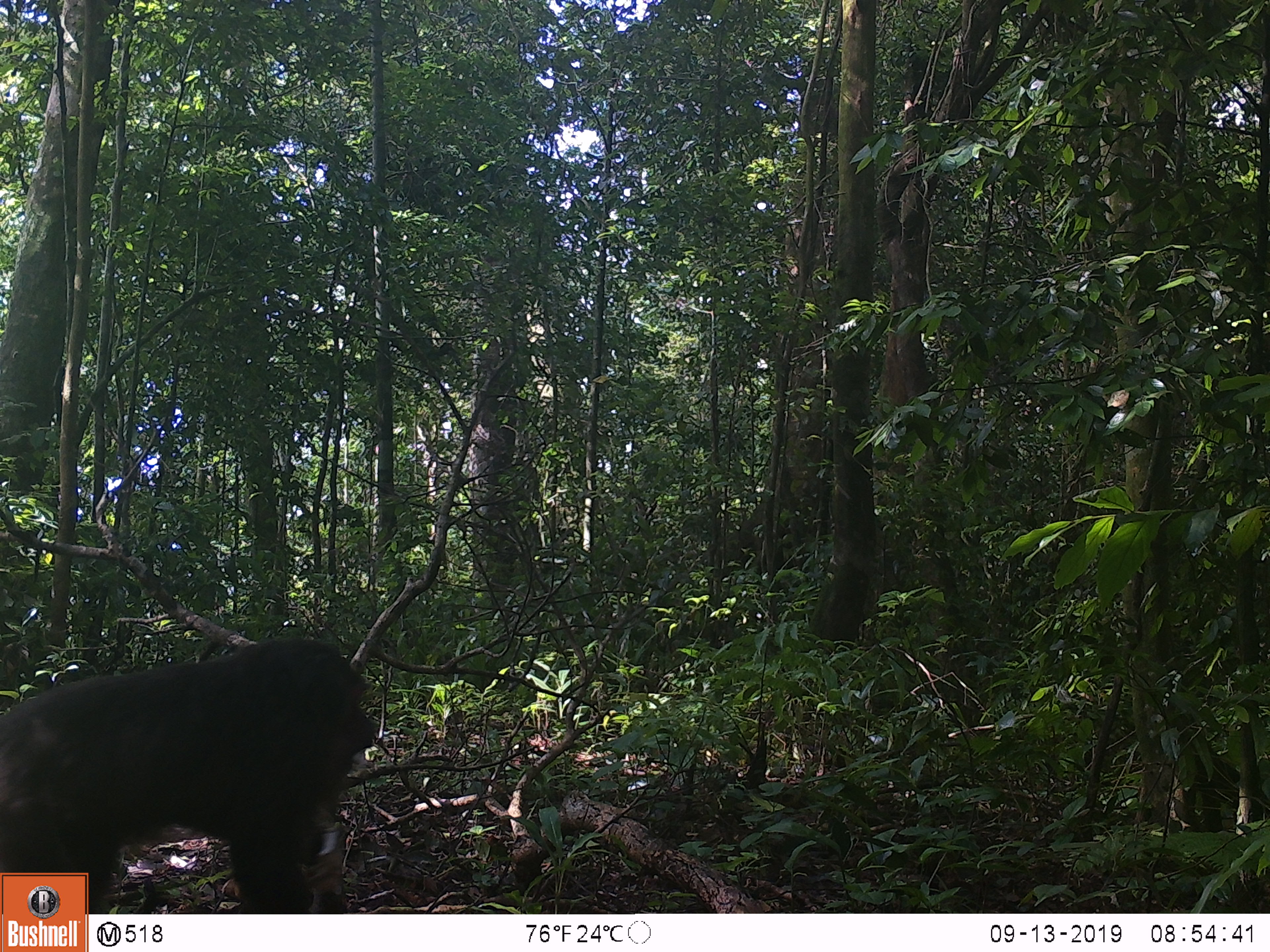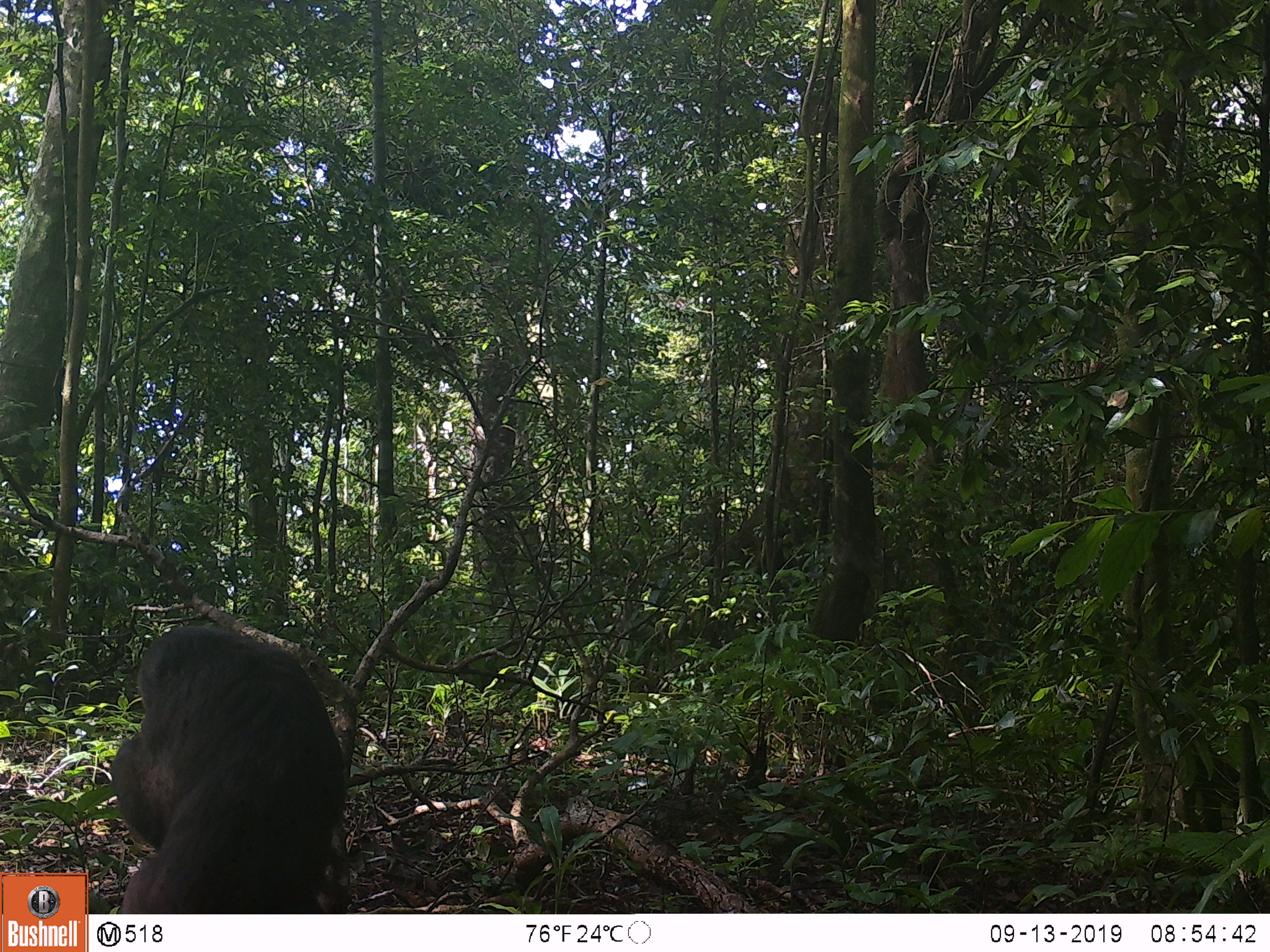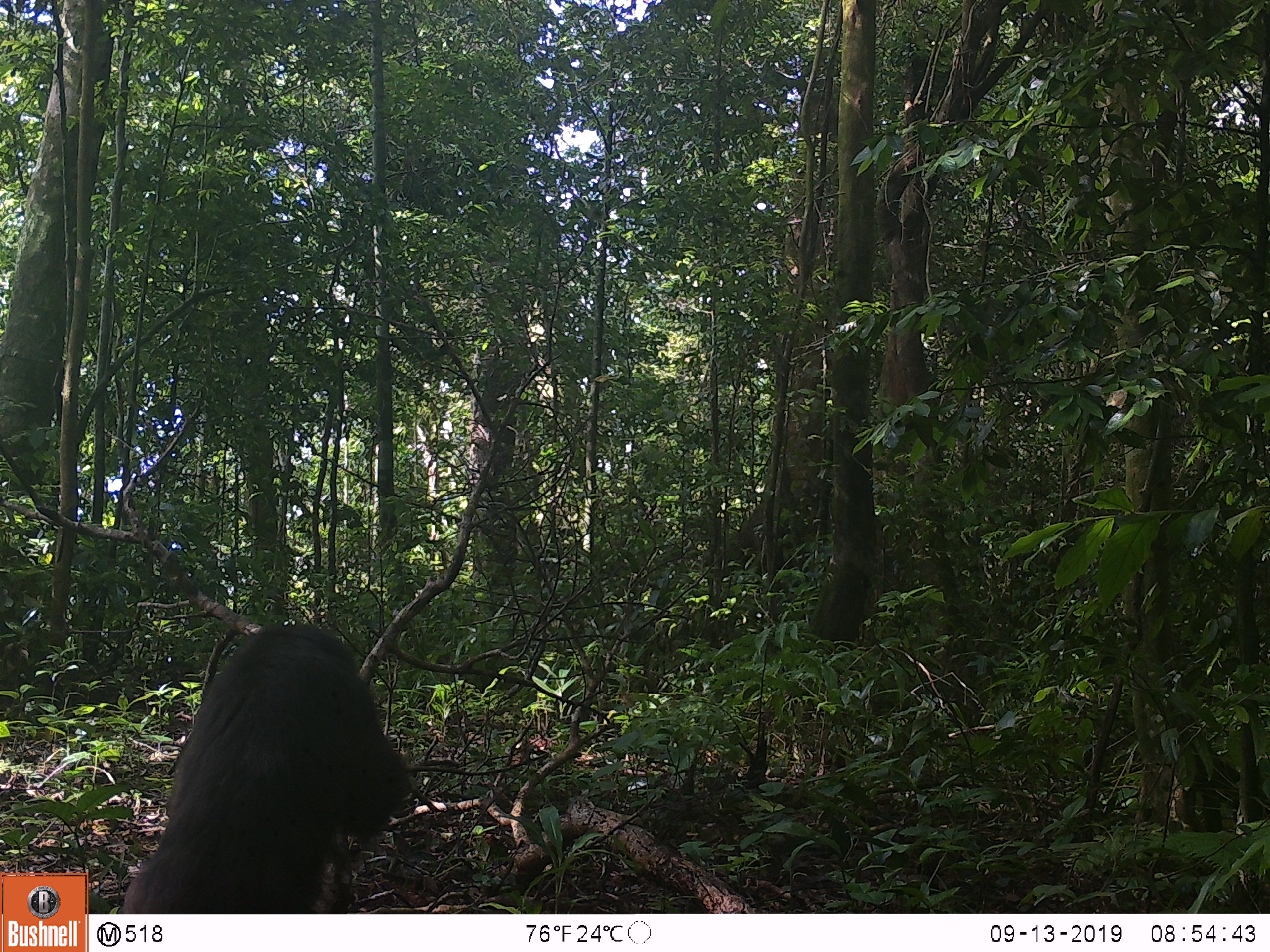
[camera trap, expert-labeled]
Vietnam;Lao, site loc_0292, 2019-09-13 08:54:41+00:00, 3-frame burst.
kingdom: Animalia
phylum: Chordata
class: Mammalia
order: Primates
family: Cercopithecidae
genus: Macaca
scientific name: Macaca arctoides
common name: stump-tailed macaque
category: stump tailed macaque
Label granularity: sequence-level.